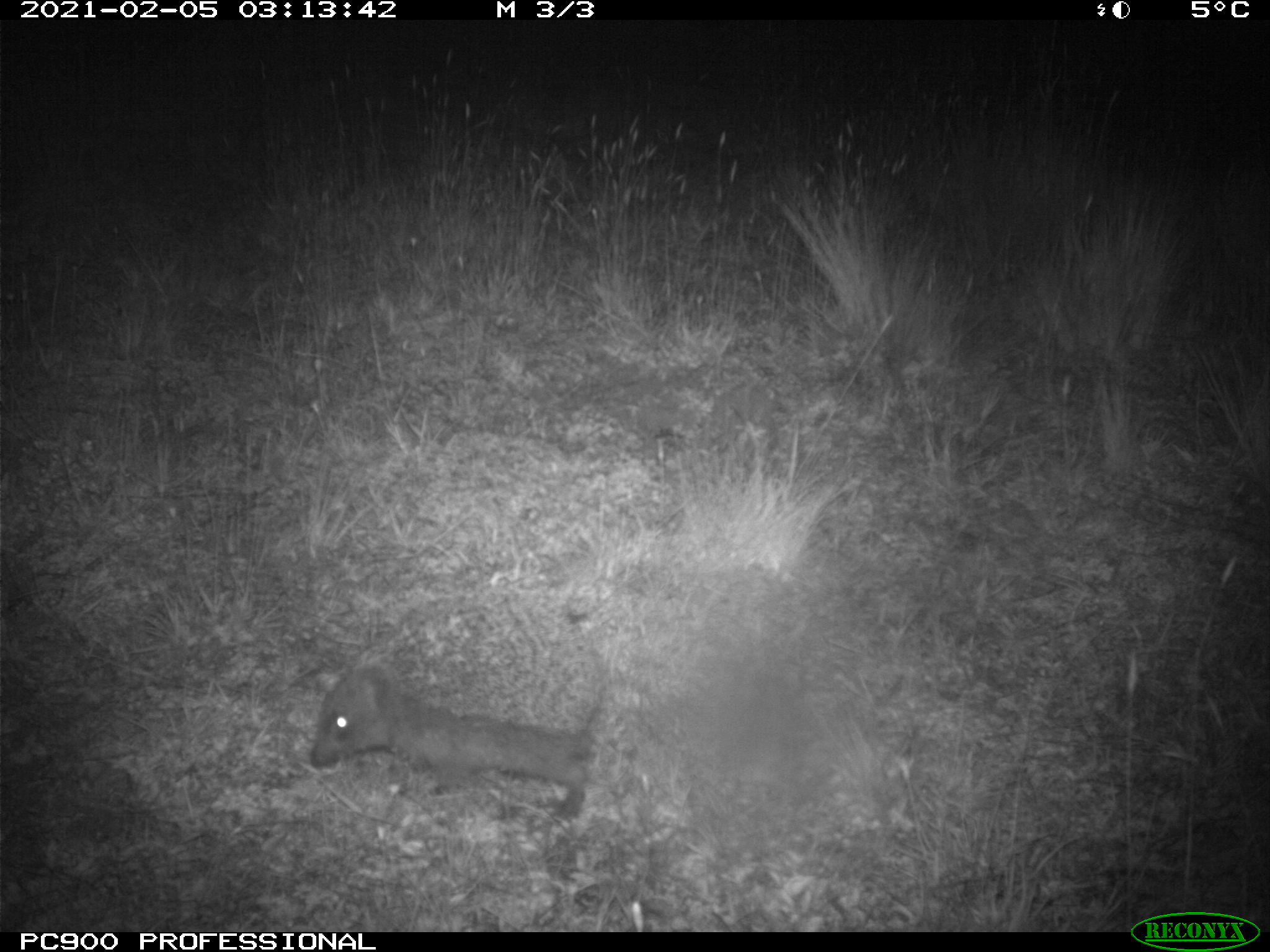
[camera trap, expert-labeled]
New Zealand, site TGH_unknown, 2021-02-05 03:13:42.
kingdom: Animalia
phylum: Chordata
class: Mammalia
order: Eulipotyphla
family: Erinaceidae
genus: Erinaceus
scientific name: Erinaceus europaeus europaeus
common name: european hedgehog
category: hedgehog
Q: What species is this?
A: Hedgehog (european hedgehog) (Erinaceus europaeus europaeus).